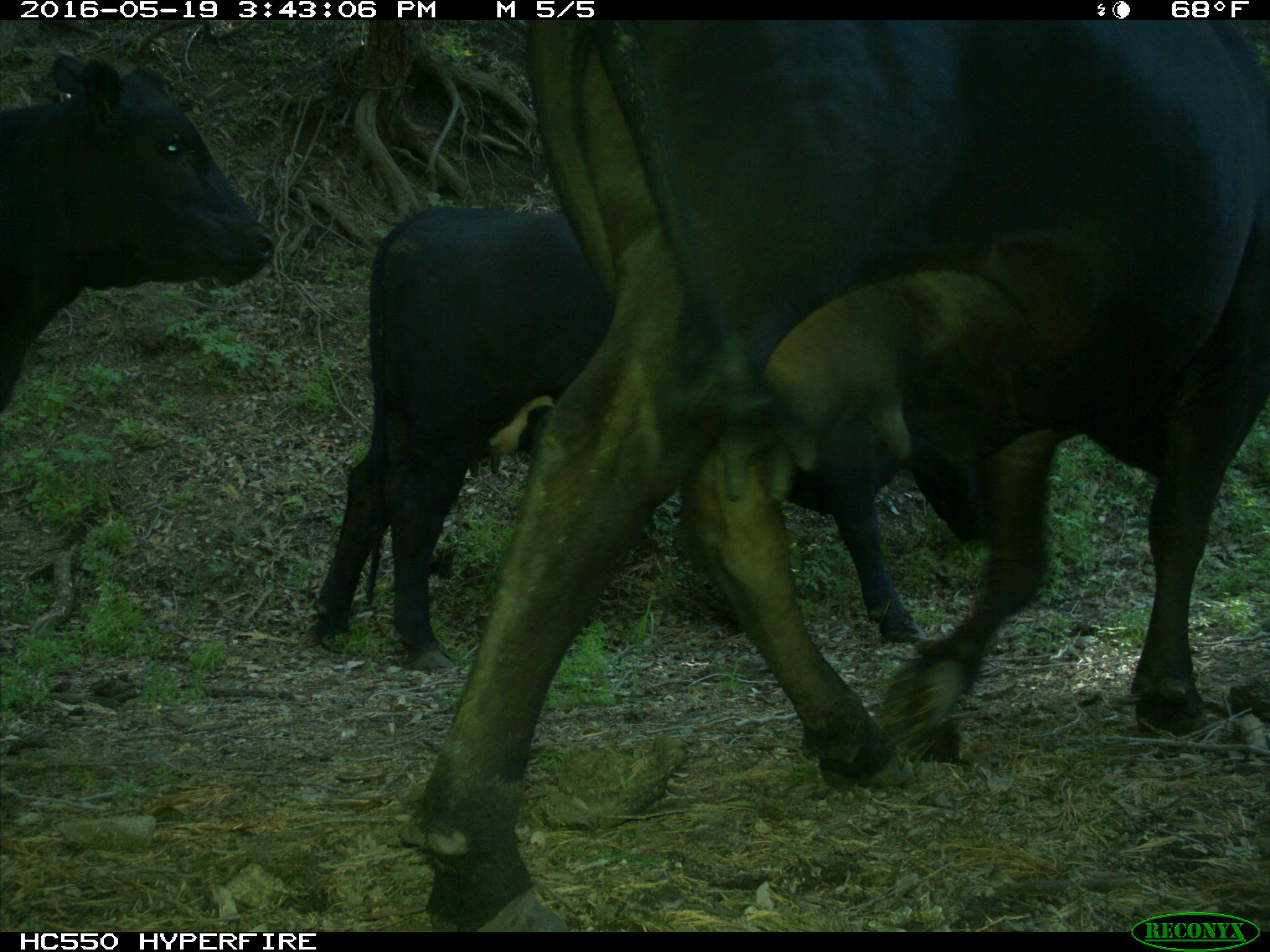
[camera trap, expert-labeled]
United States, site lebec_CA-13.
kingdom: Animalia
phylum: Chordata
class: Mammalia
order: Artiodactyla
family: Bovidae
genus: Bos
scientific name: Bos taurus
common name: domestic cow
Bos taurus (domestic cow).